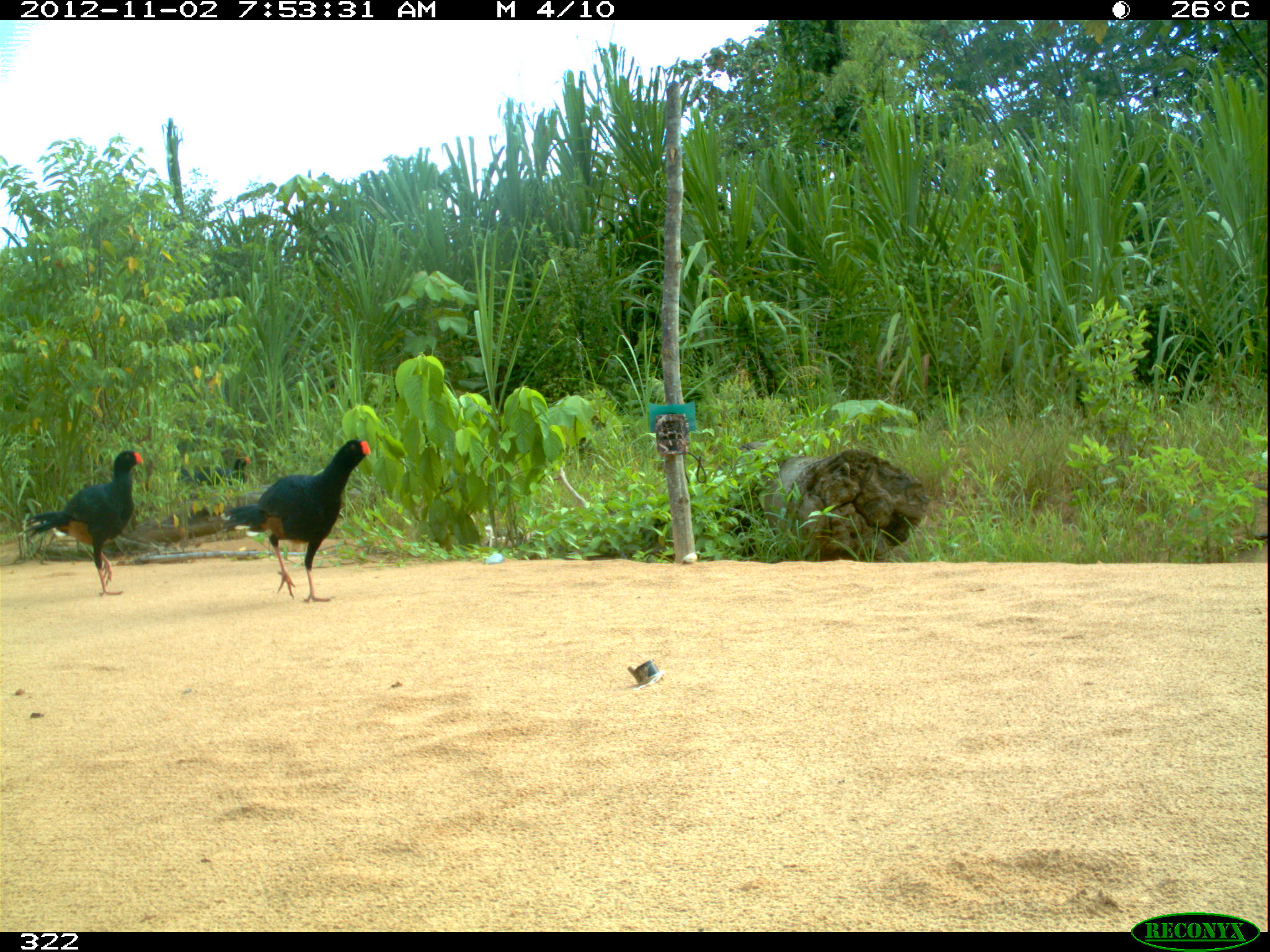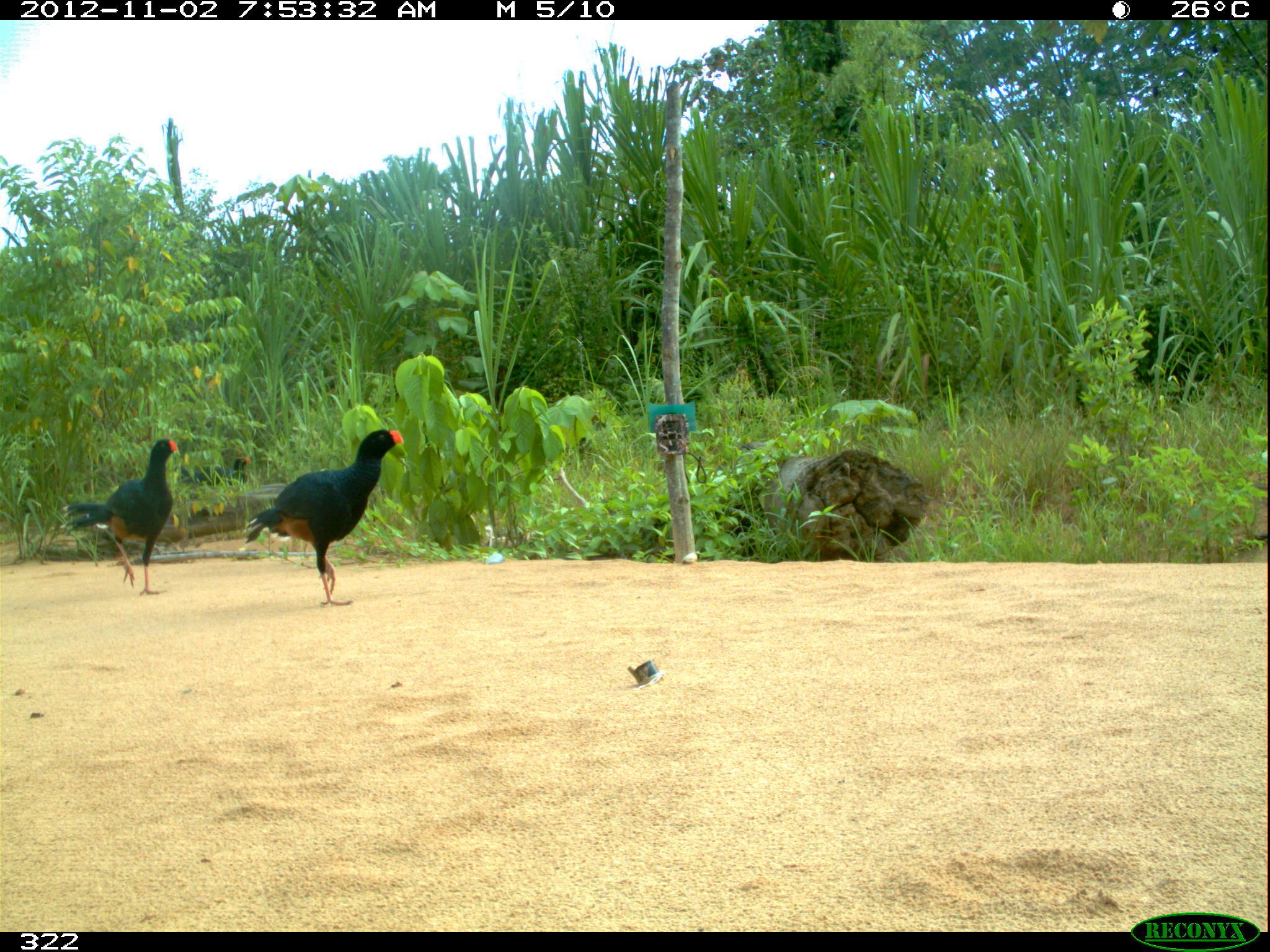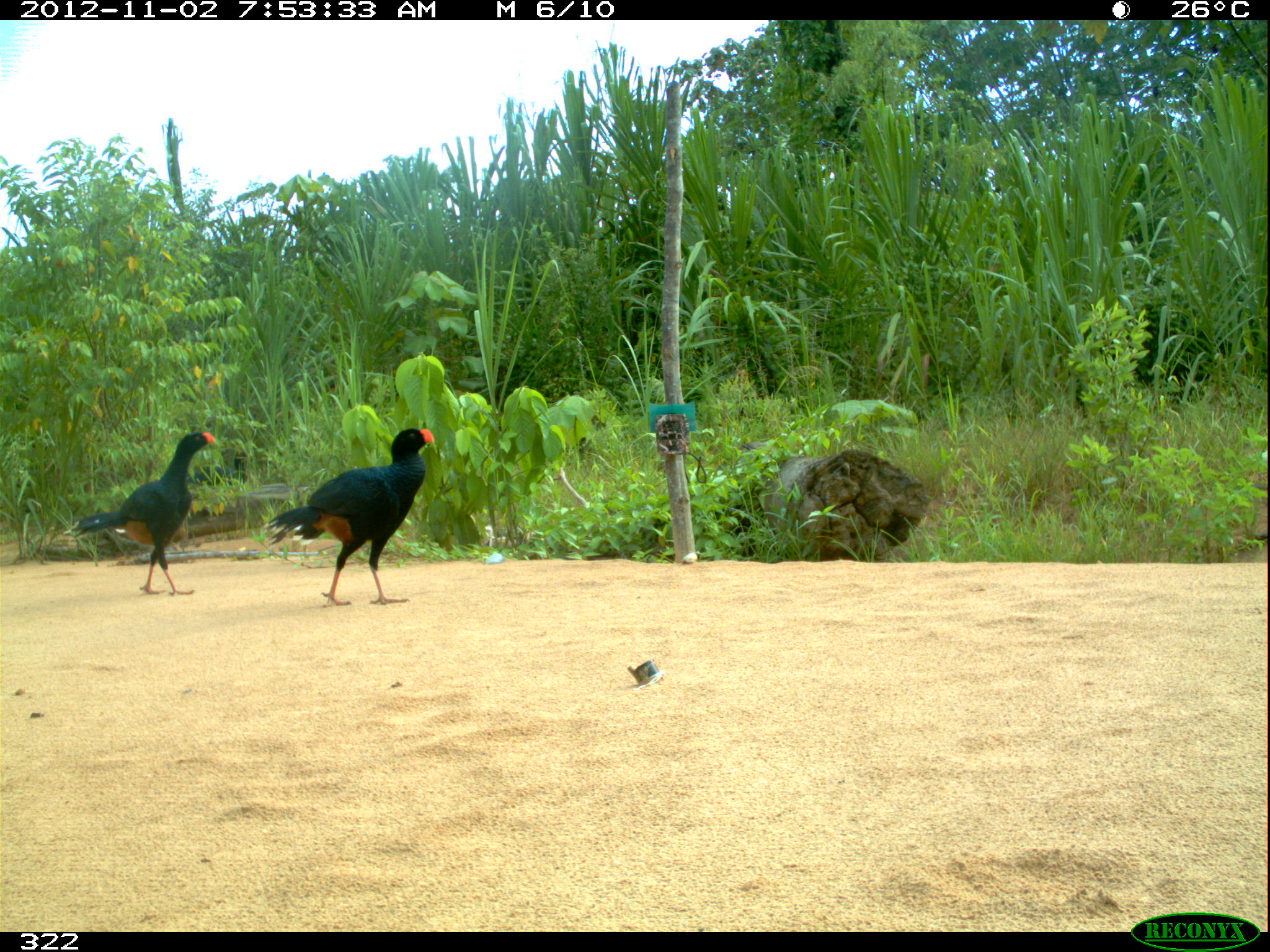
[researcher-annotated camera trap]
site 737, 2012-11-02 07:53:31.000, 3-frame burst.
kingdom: Animalia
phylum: Chordata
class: Aves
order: Galliformes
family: Cracidae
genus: Mitu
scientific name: Mitu tuberosum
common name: razor-billed curassow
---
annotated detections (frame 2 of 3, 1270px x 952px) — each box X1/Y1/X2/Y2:
mitu tuberosum: 244/428/403/606; 61/437/178/593; 173/456/250/486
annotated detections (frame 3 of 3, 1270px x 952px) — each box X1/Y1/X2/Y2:
mitu tuberosum: 262/427/434/608; 64/430/213/596; 182/449/250/486